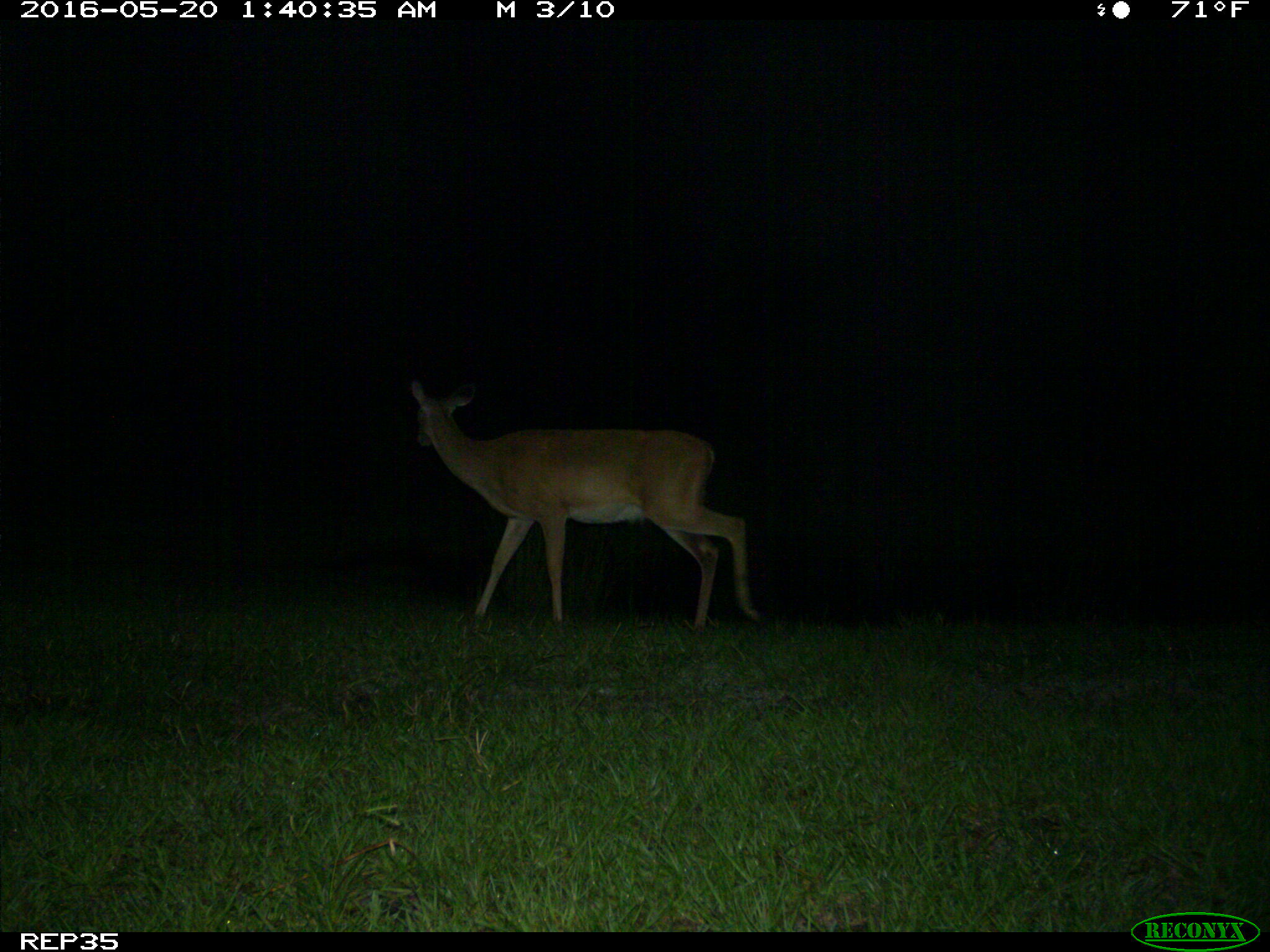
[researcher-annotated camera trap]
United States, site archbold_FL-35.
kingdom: Animalia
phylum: Chordata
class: Mammalia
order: Artiodactyla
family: Cervidae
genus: Odocoileus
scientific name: Odocoileus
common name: deer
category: unidentified deer